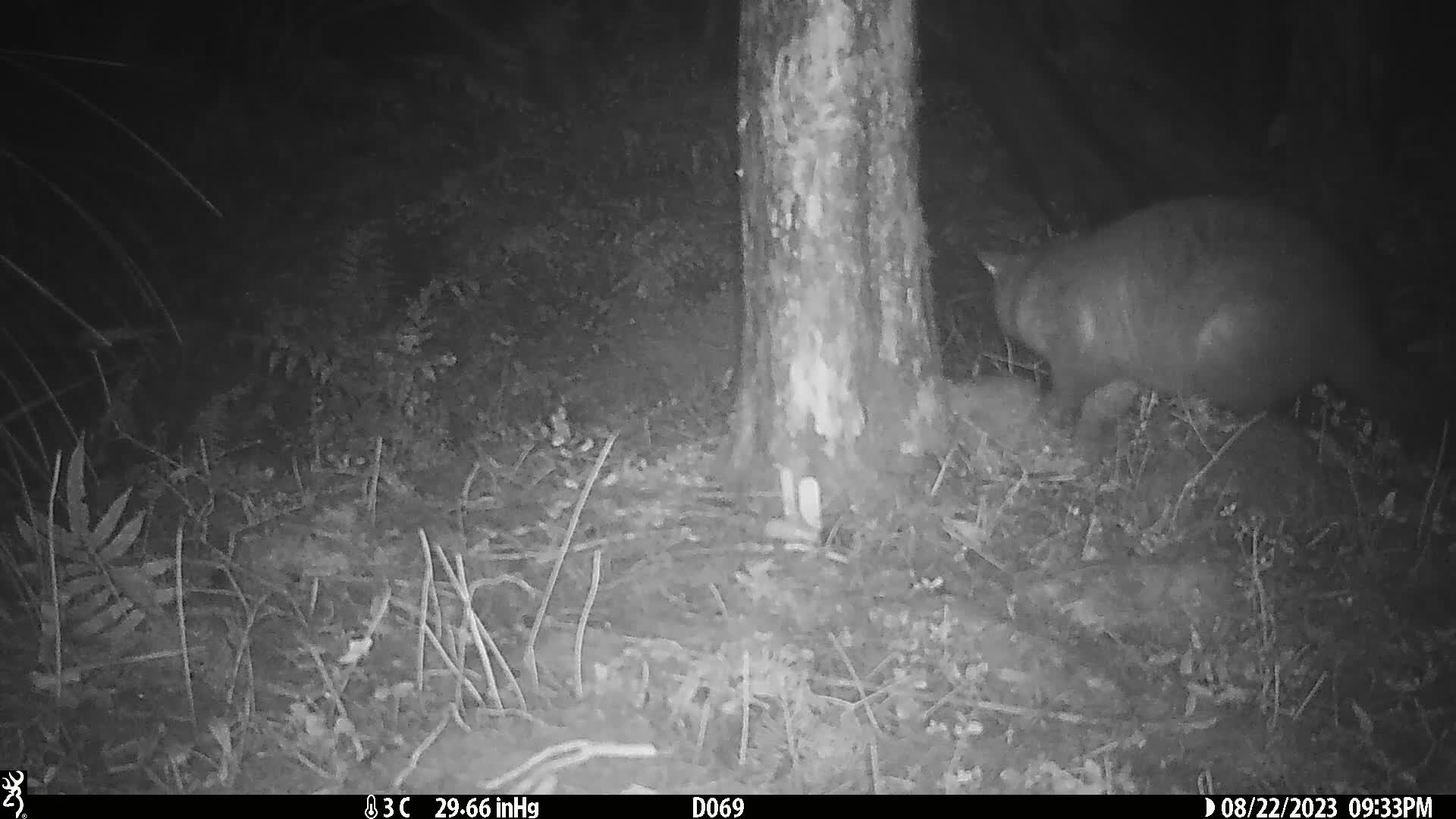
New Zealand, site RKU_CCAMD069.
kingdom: Animalia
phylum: Chordata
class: Mammalia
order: Diprotodontia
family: Phalangeridae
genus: Trichosurus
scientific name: Trichosurus vulpecula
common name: common brushtail possum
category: possum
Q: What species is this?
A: Possum (common brushtail possum) (Trichosurus vulpecula).